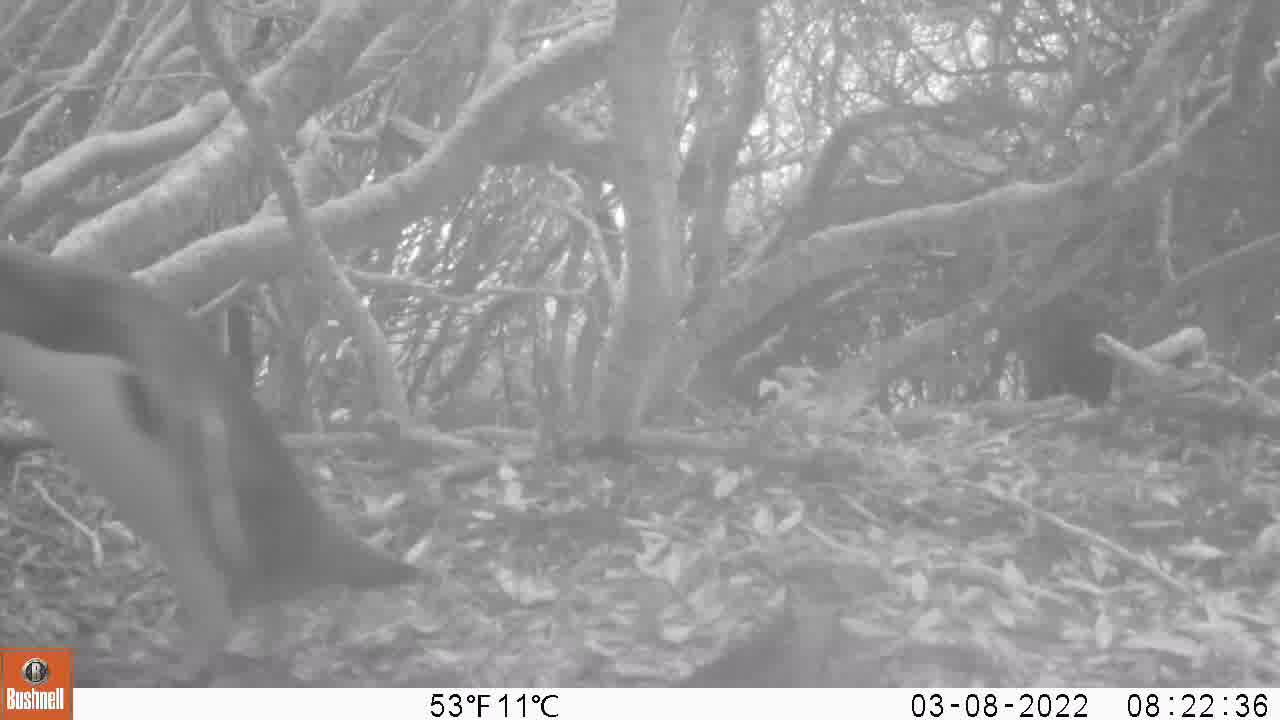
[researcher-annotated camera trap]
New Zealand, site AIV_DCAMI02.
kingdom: Animalia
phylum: Chordata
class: Aves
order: Sphenisciformes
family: Spheniscidae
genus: Megadyptes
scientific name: Megadyptes antipodes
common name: yellow-eyed penguin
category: yellow eyed penguin